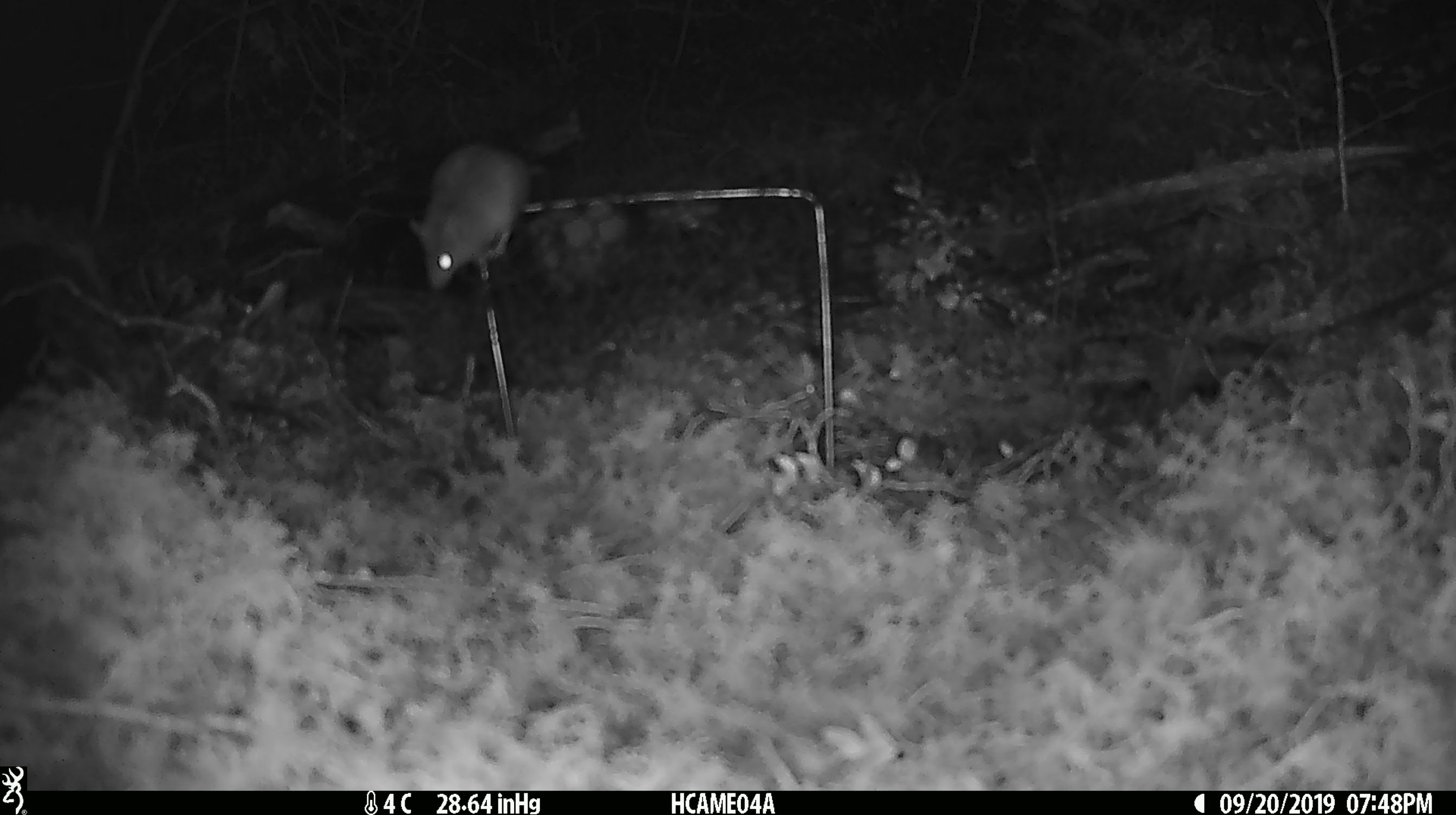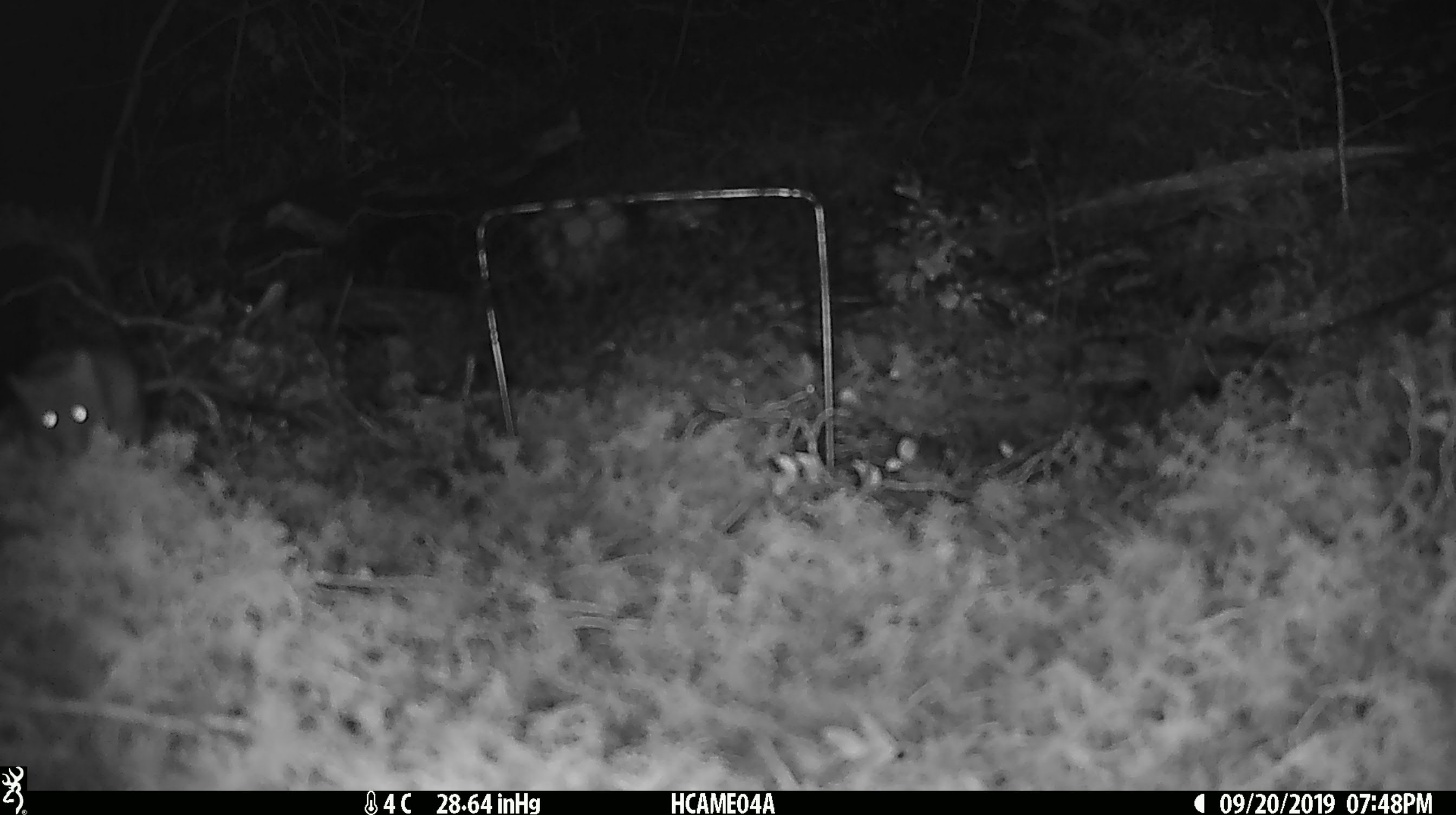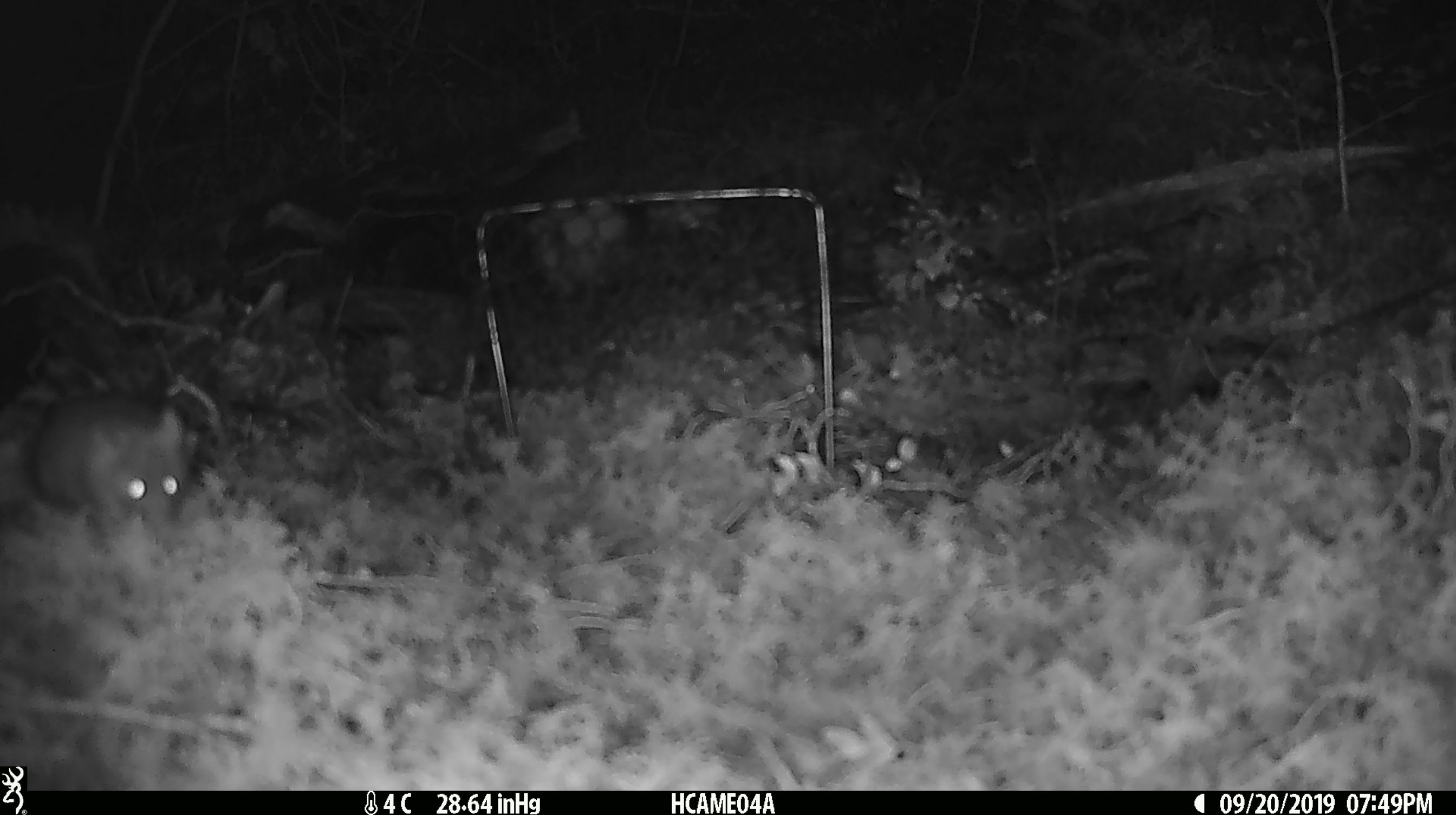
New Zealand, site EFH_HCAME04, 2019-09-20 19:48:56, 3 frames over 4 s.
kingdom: Animalia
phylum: Chordata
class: Mammalia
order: Rodentia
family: Muridae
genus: Mus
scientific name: Mus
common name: mouse